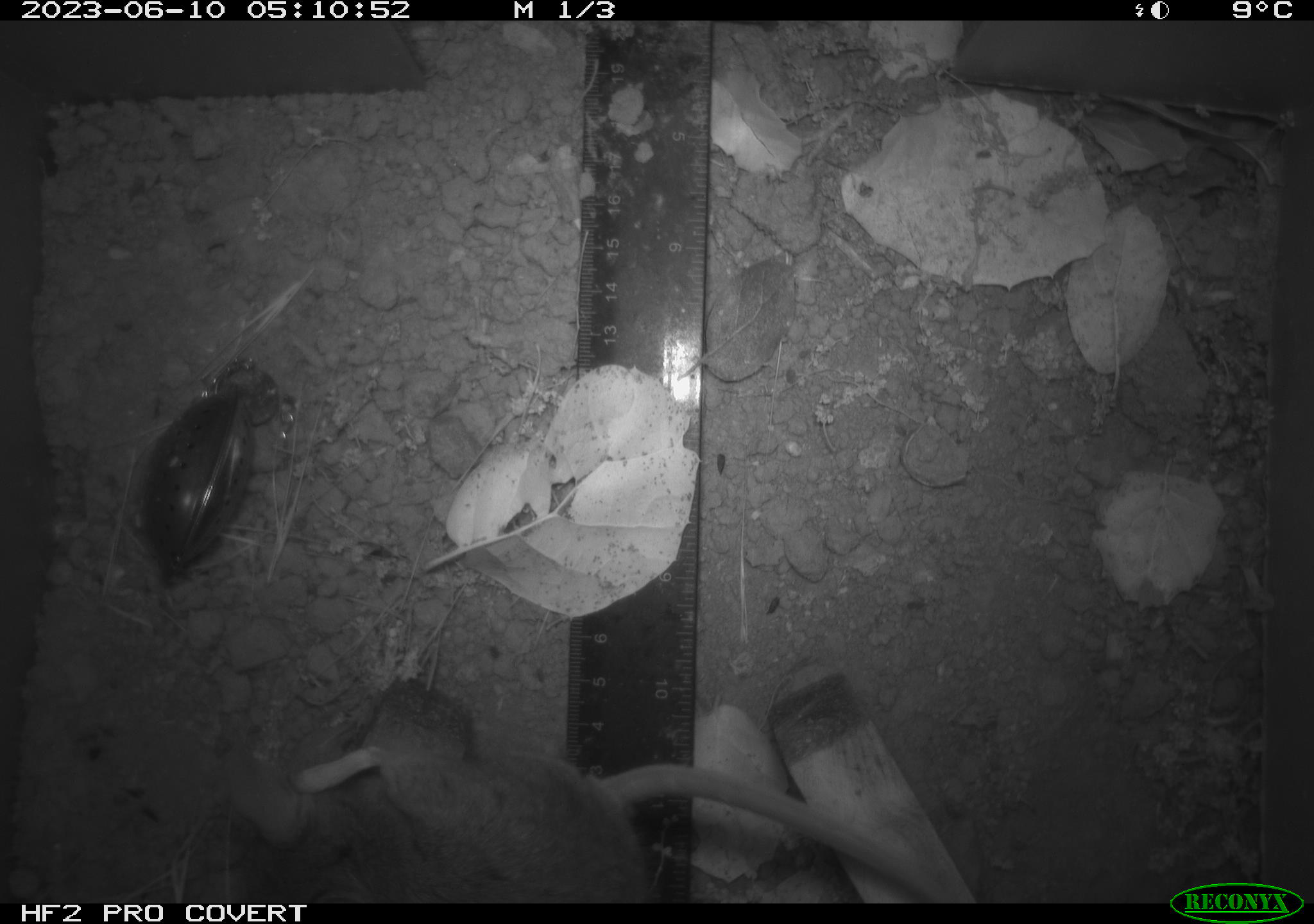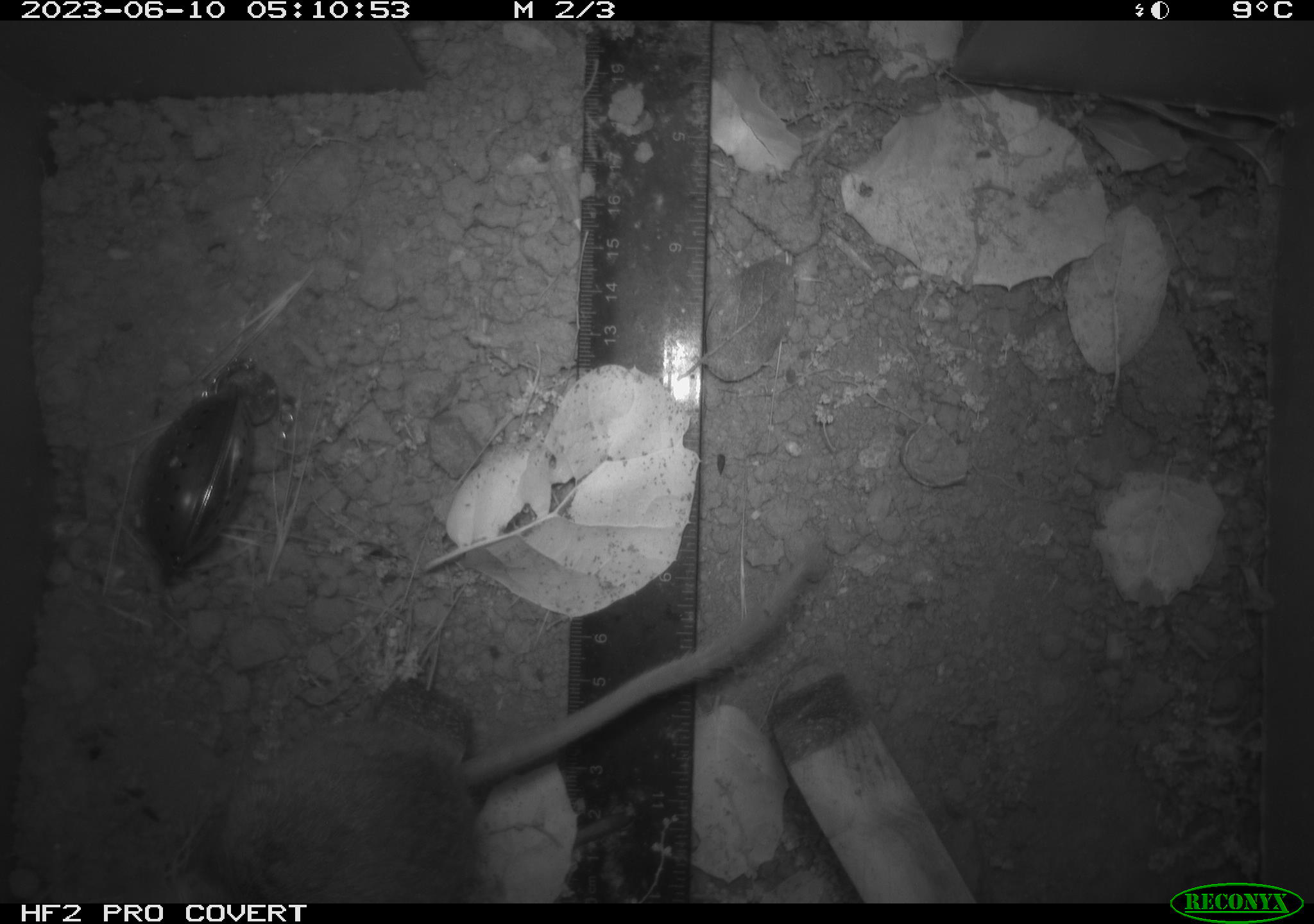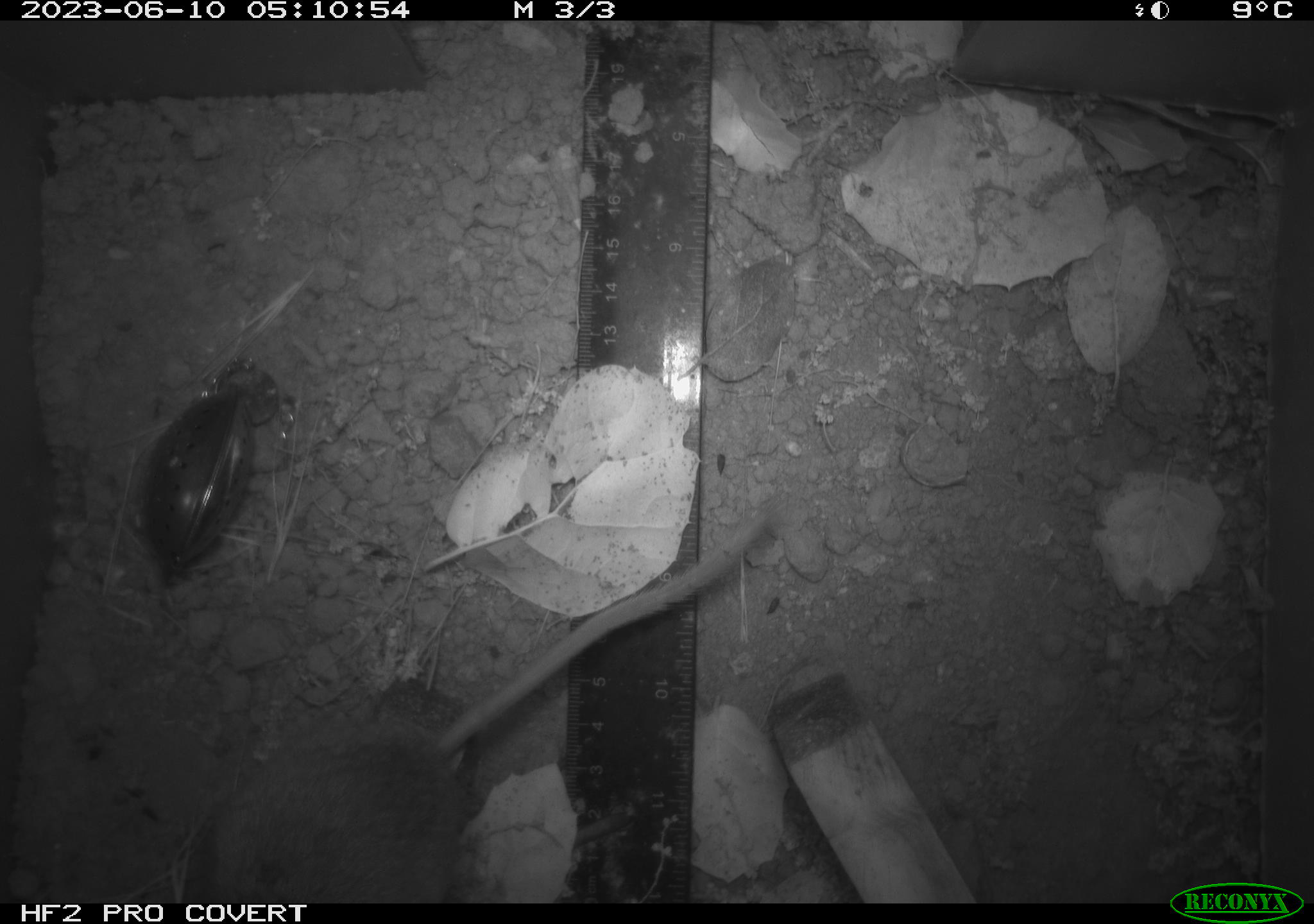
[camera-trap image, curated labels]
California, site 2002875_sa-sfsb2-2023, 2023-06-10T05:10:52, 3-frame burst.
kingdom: Animalia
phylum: Chordata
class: Mammalia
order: Rodentia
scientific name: Rodentia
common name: mouse species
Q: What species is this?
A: Mouse species (Rodentia).